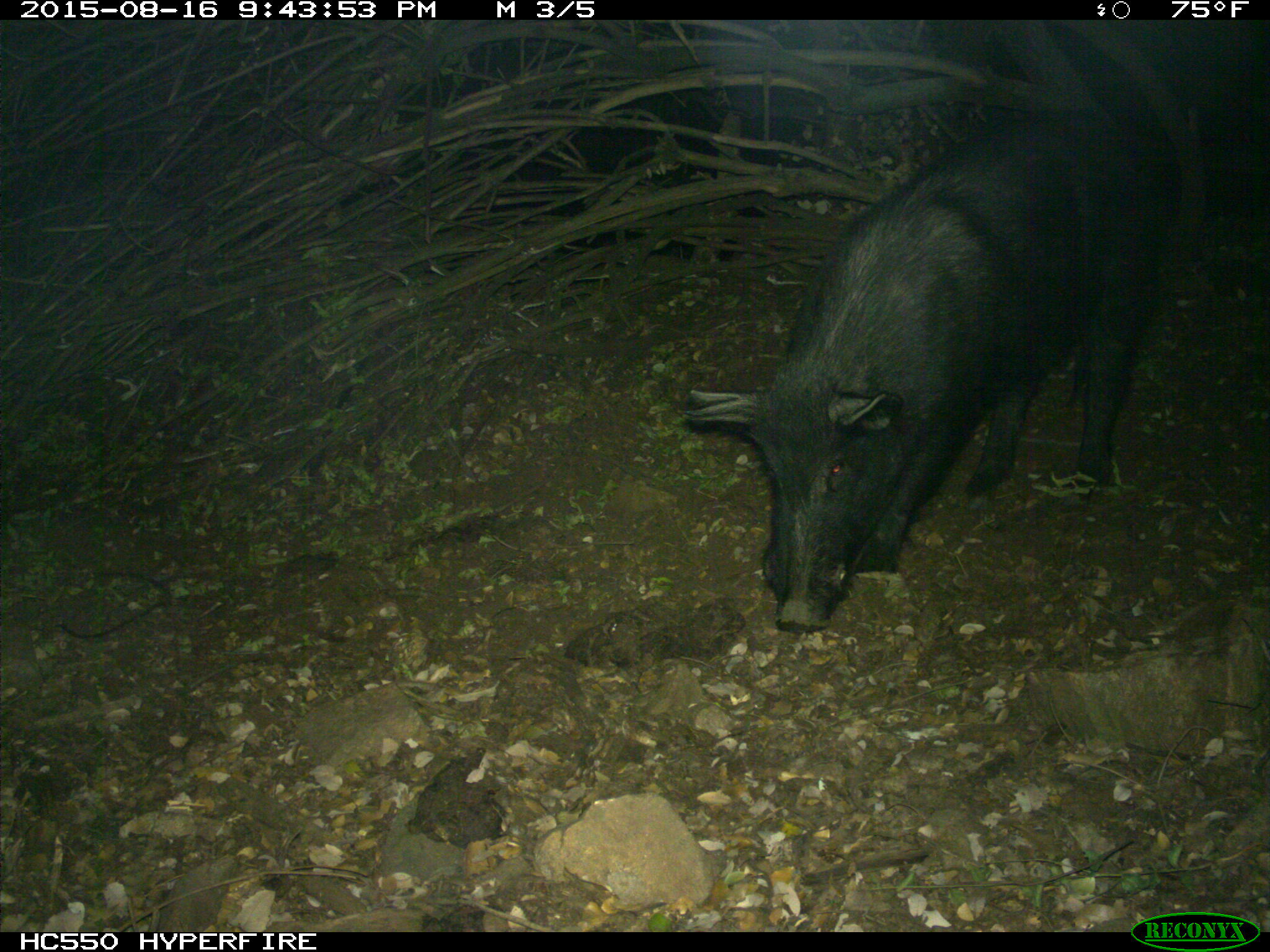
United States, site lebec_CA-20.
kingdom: Animalia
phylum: Chordata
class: Mammalia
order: Artiodactyla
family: Suidae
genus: Sus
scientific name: Sus scrofa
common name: wild boar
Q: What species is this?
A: Sus scrofa (wild boar).